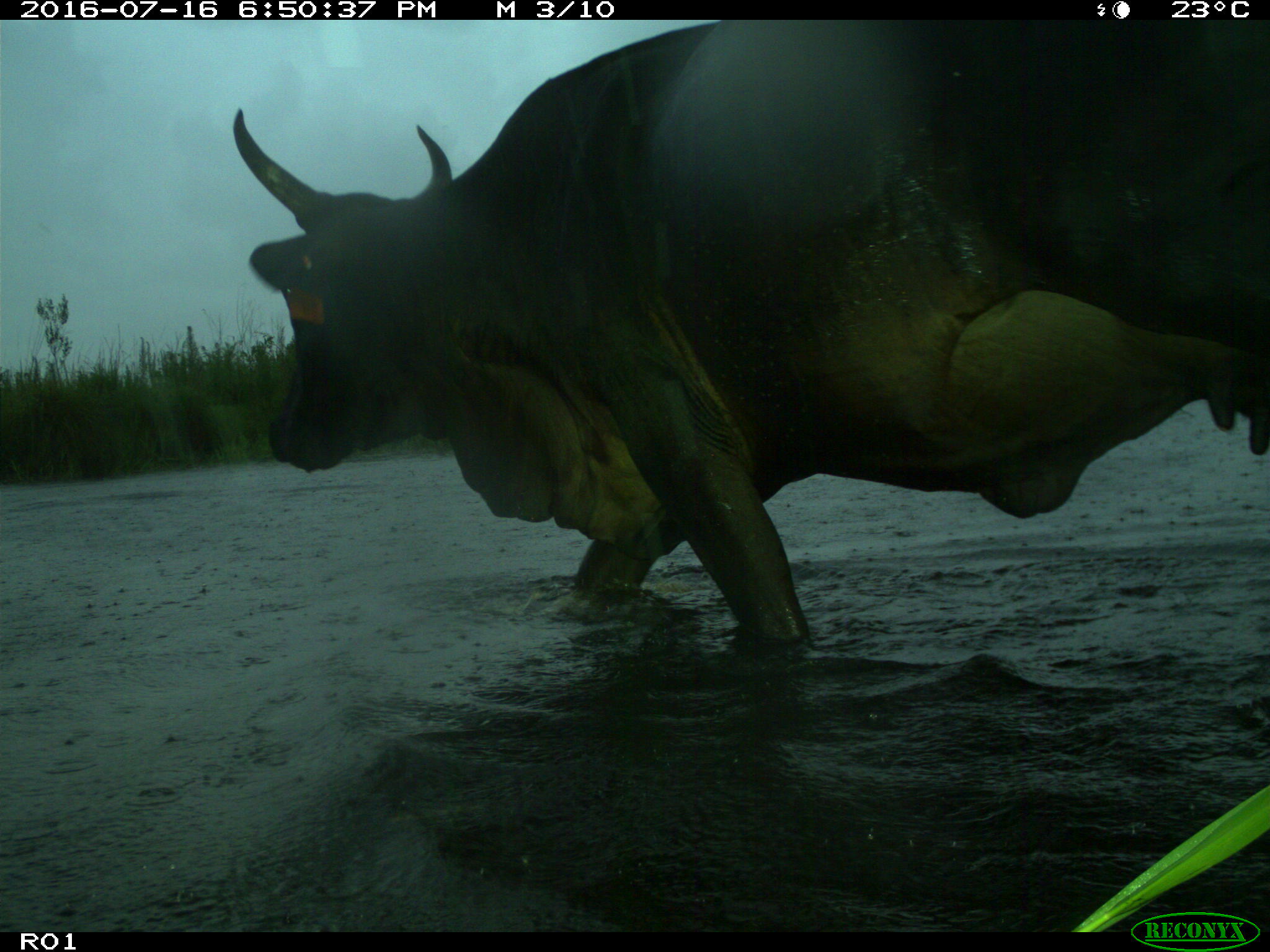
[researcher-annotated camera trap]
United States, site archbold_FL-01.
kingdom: Animalia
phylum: Chordata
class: Mammalia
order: Artiodactyla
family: Bovidae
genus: Bos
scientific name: Bos taurus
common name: domestic cow